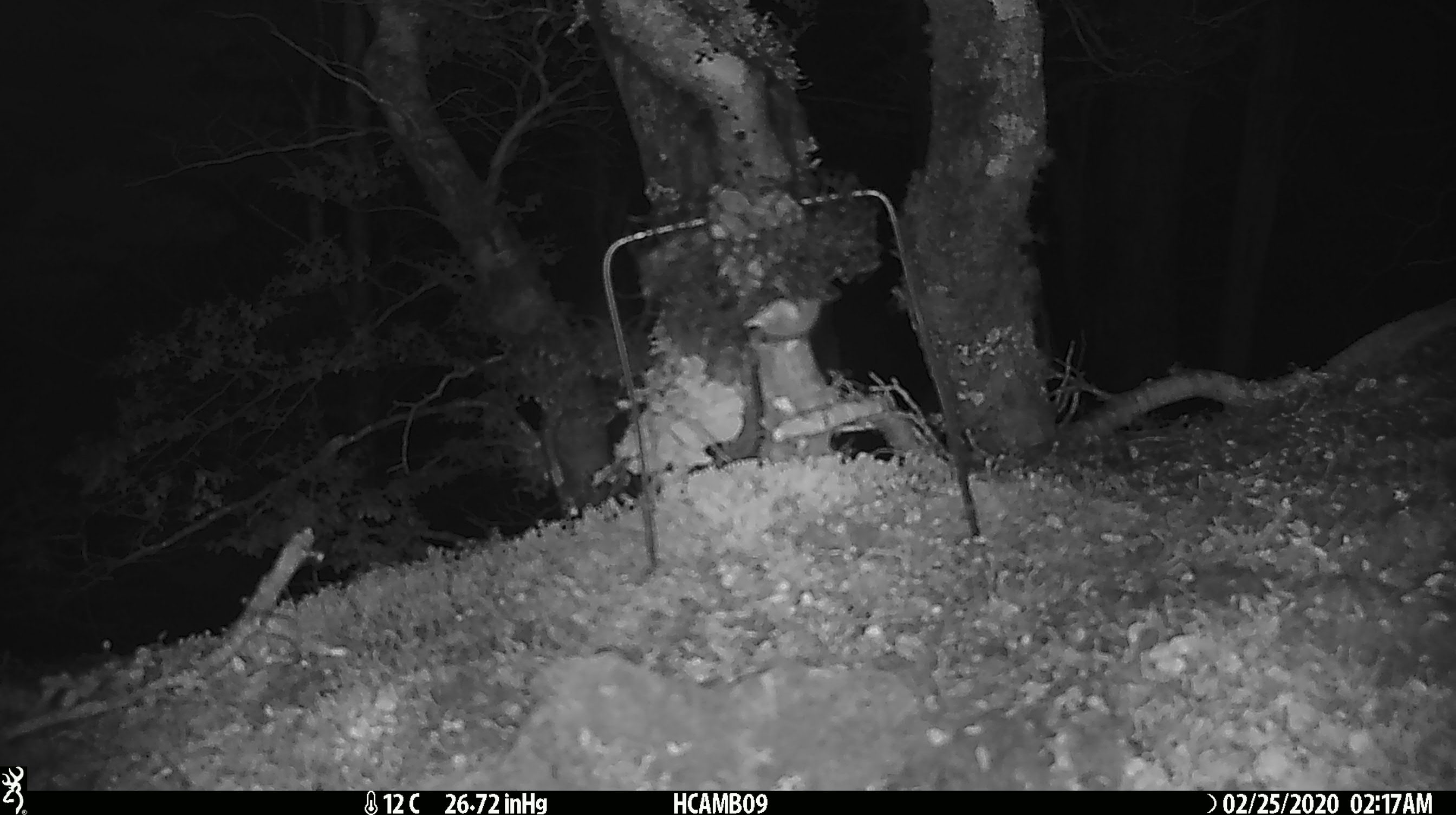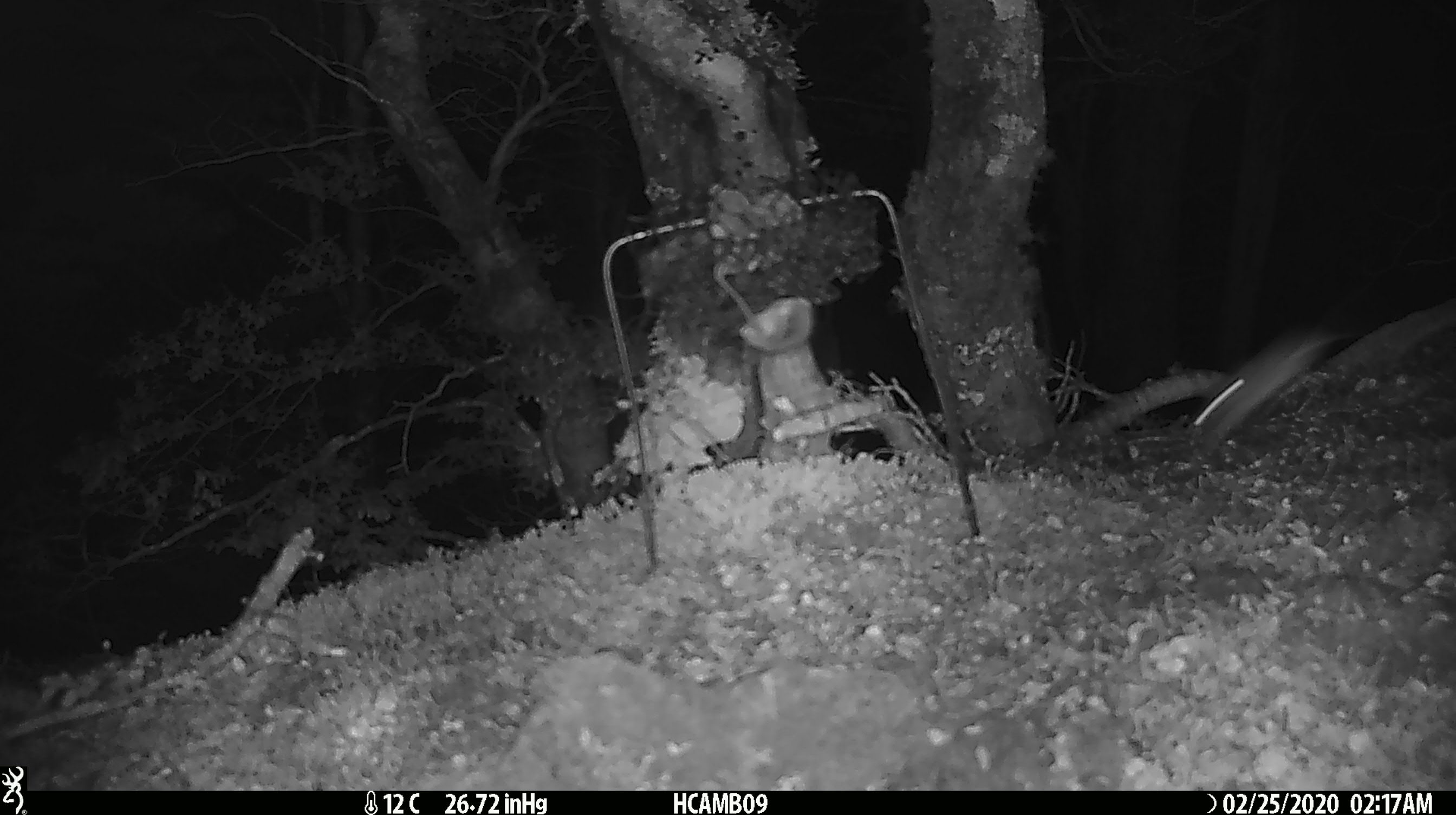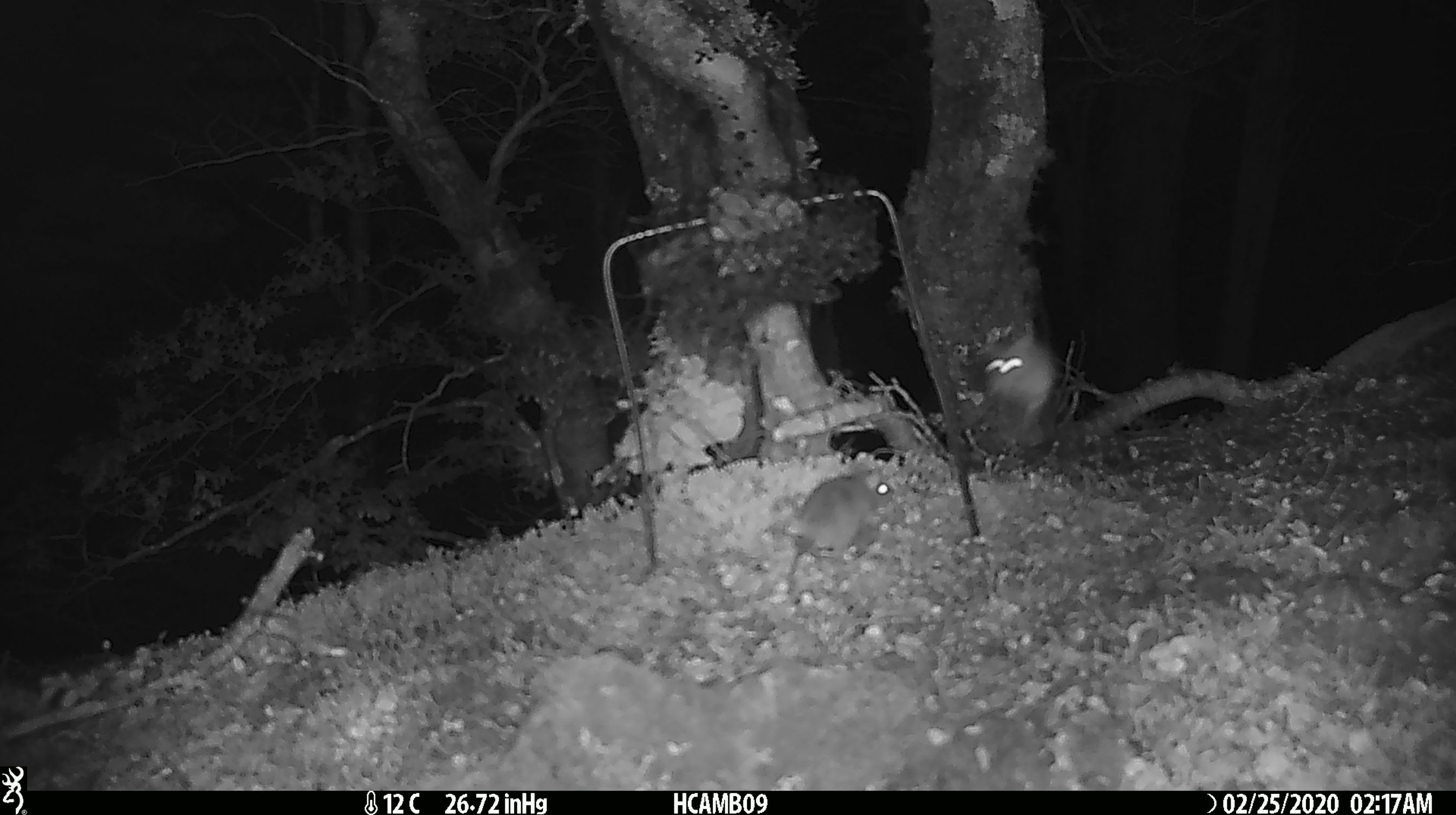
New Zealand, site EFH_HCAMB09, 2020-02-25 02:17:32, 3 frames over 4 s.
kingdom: Animalia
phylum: Chordata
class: Mammalia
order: Rodentia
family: Muridae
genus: Mus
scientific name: Mus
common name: mouse